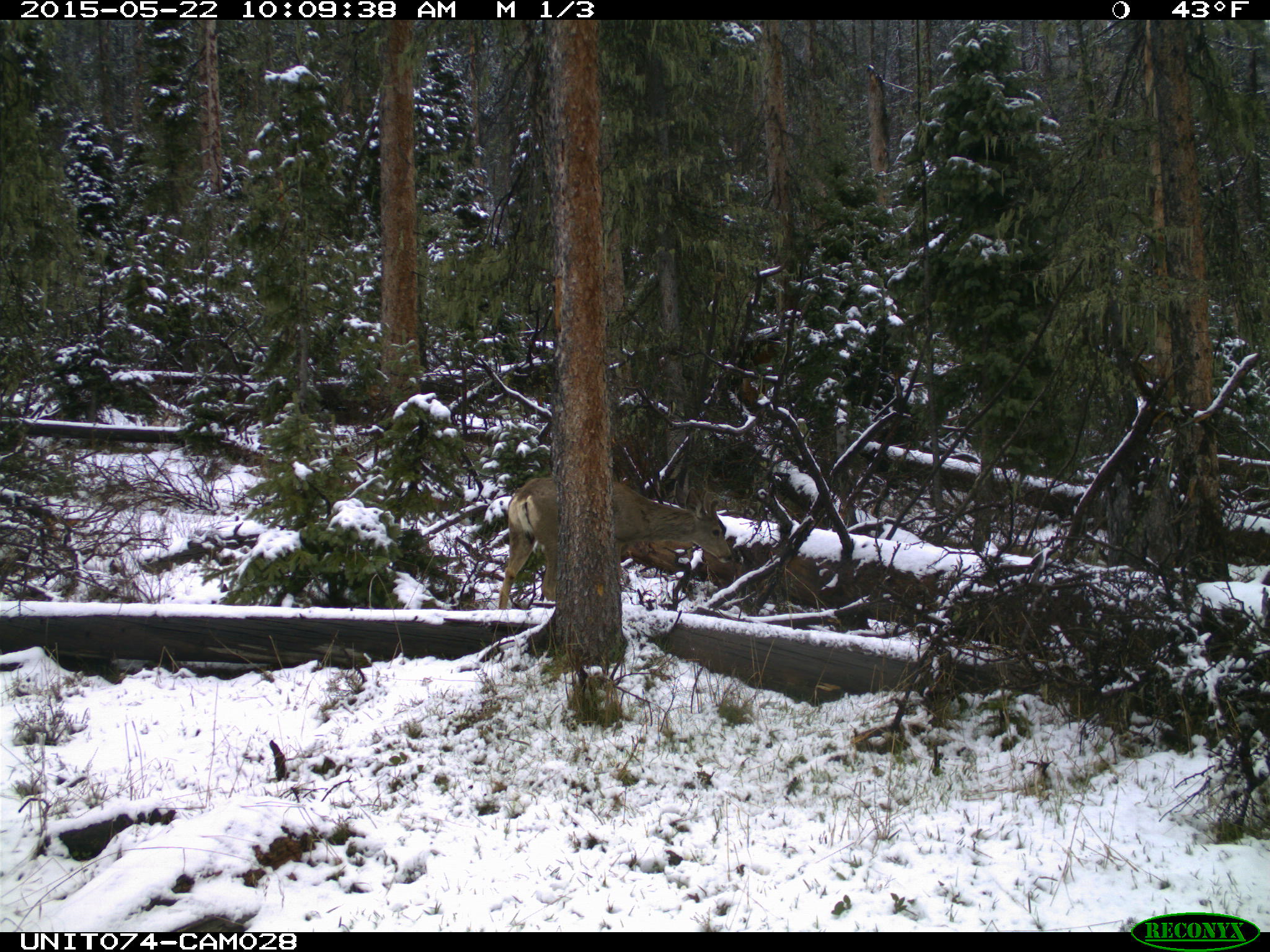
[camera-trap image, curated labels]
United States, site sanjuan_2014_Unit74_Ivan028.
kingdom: Animalia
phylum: Chordata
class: Mammalia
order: Artiodactyla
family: Cervidae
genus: Odocoileus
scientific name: Odocoileus hemionus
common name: mule deer